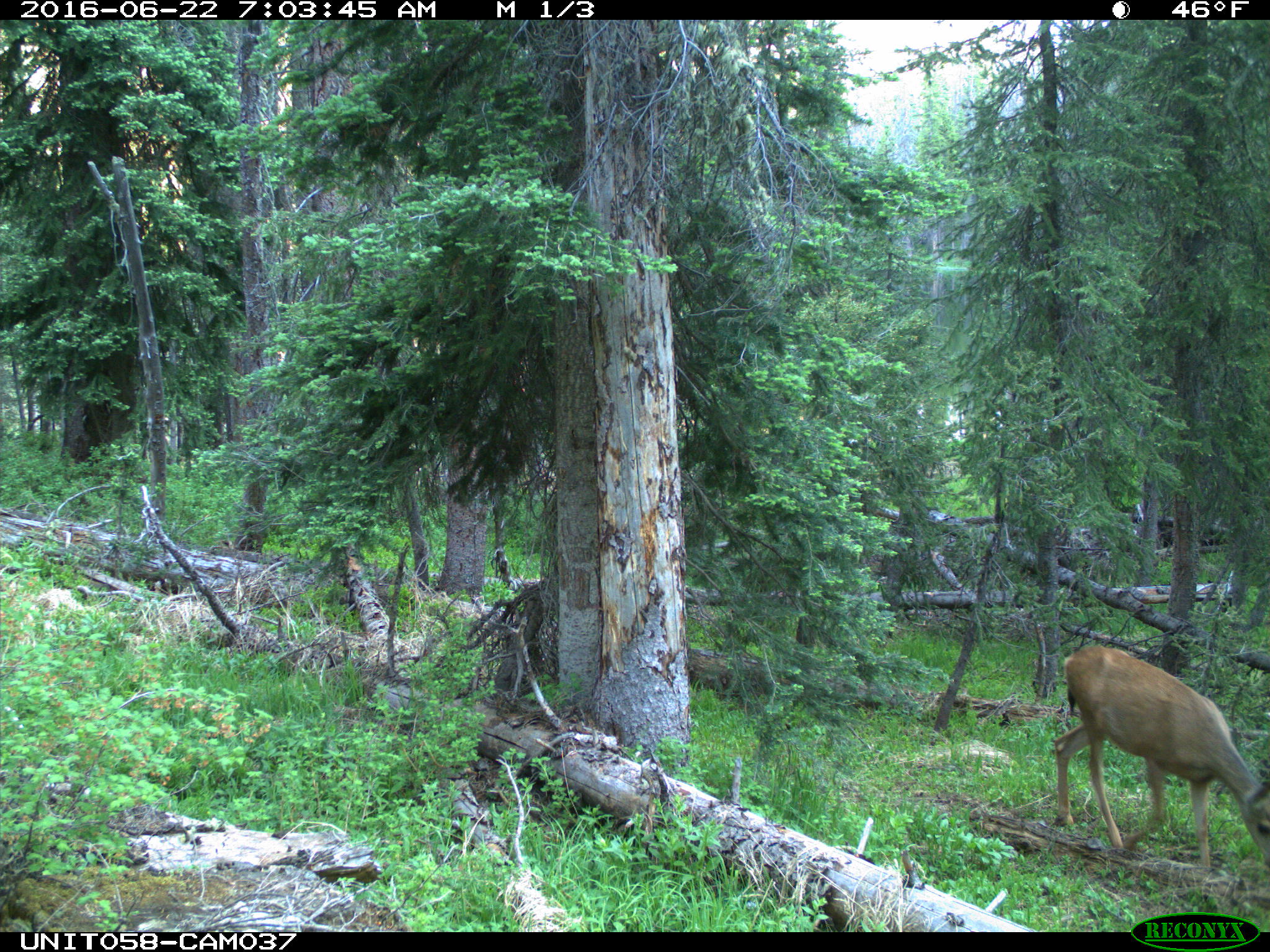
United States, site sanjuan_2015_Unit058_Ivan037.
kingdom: Animalia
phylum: Chordata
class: Mammalia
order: Artiodactyla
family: Cervidae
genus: Odocoileus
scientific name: Odocoileus hemionus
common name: mule deer